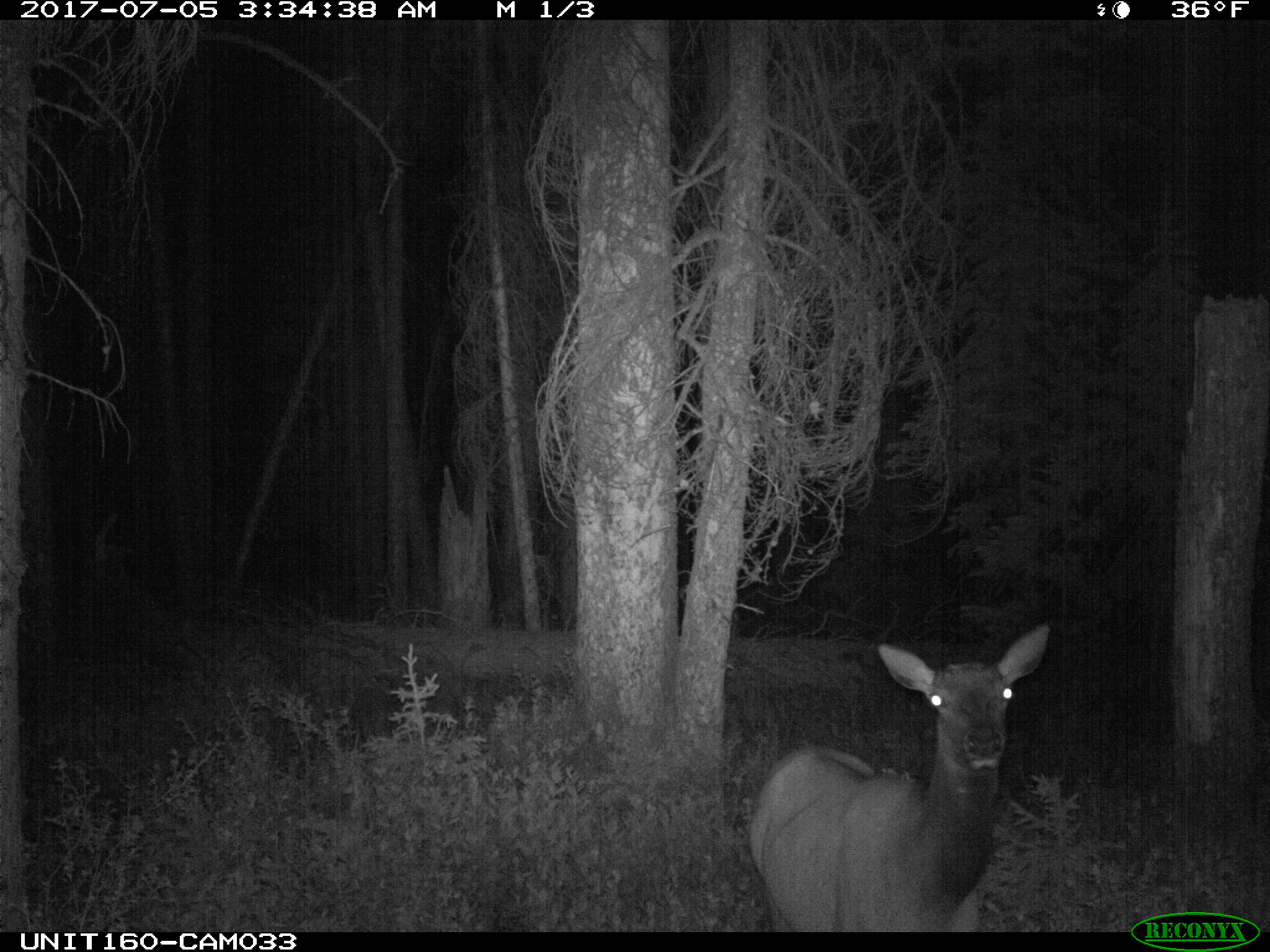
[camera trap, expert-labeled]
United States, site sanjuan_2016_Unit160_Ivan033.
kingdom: Animalia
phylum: Chordata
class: Mammalia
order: Artiodactyla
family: Cervidae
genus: Cervus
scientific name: Cervus elaphus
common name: red deer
Cervus elaphus (red deer).